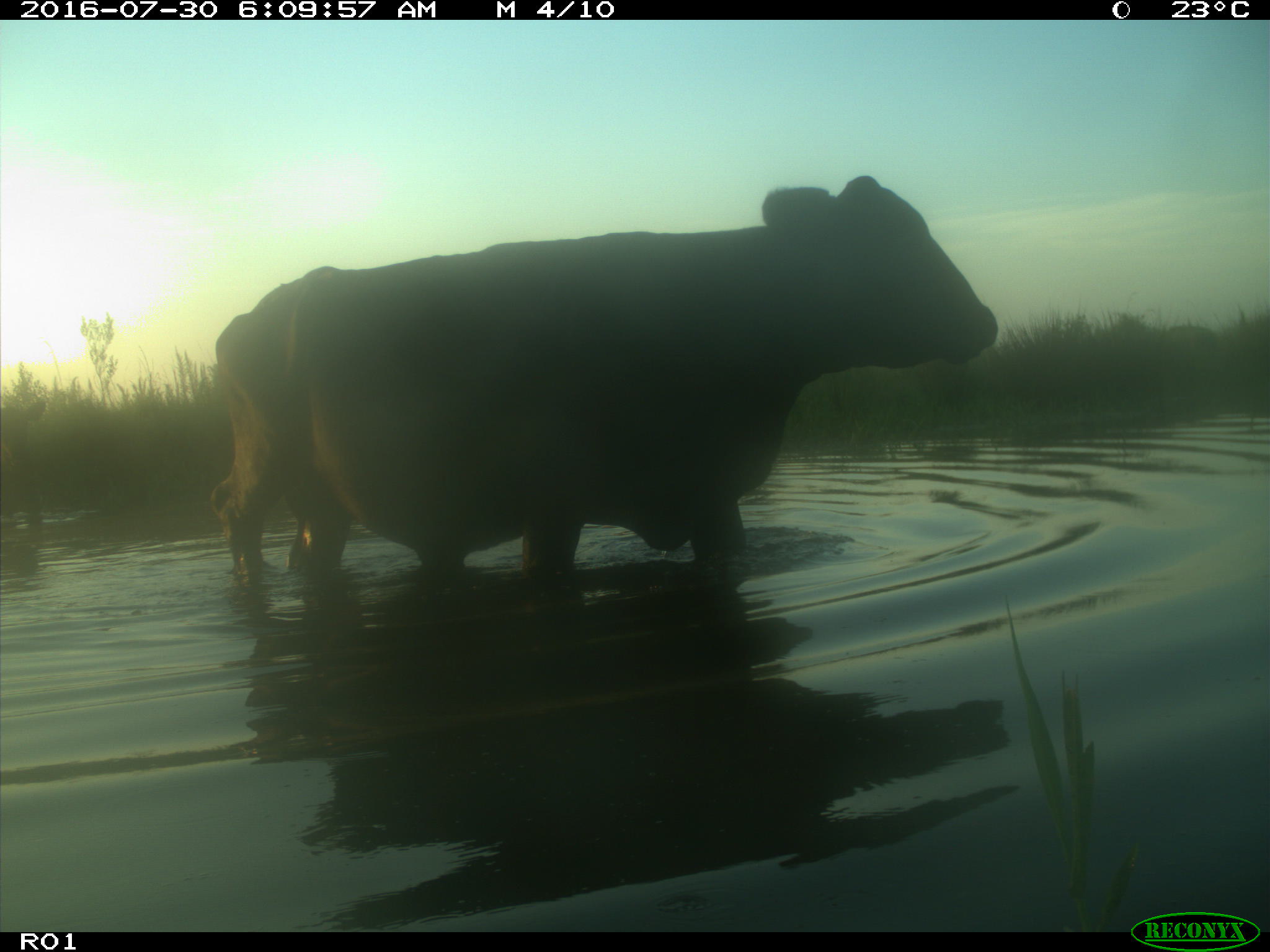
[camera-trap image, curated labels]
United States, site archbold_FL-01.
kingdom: Animalia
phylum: Chordata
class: Mammalia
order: Artiodactyla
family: Bovidae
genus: Bos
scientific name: Bos taurus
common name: domestic cow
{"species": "Bos taurus (domestic cow)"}